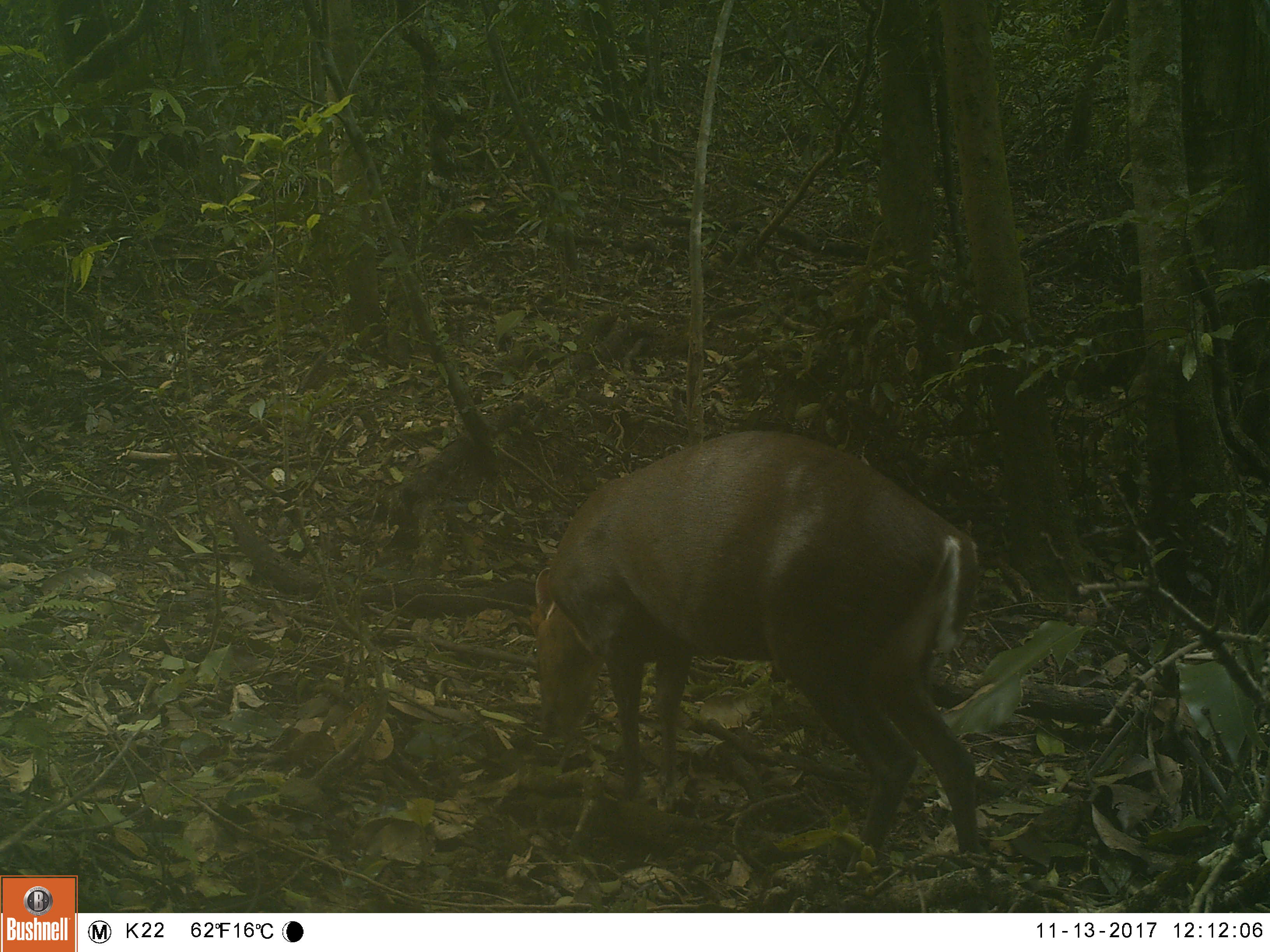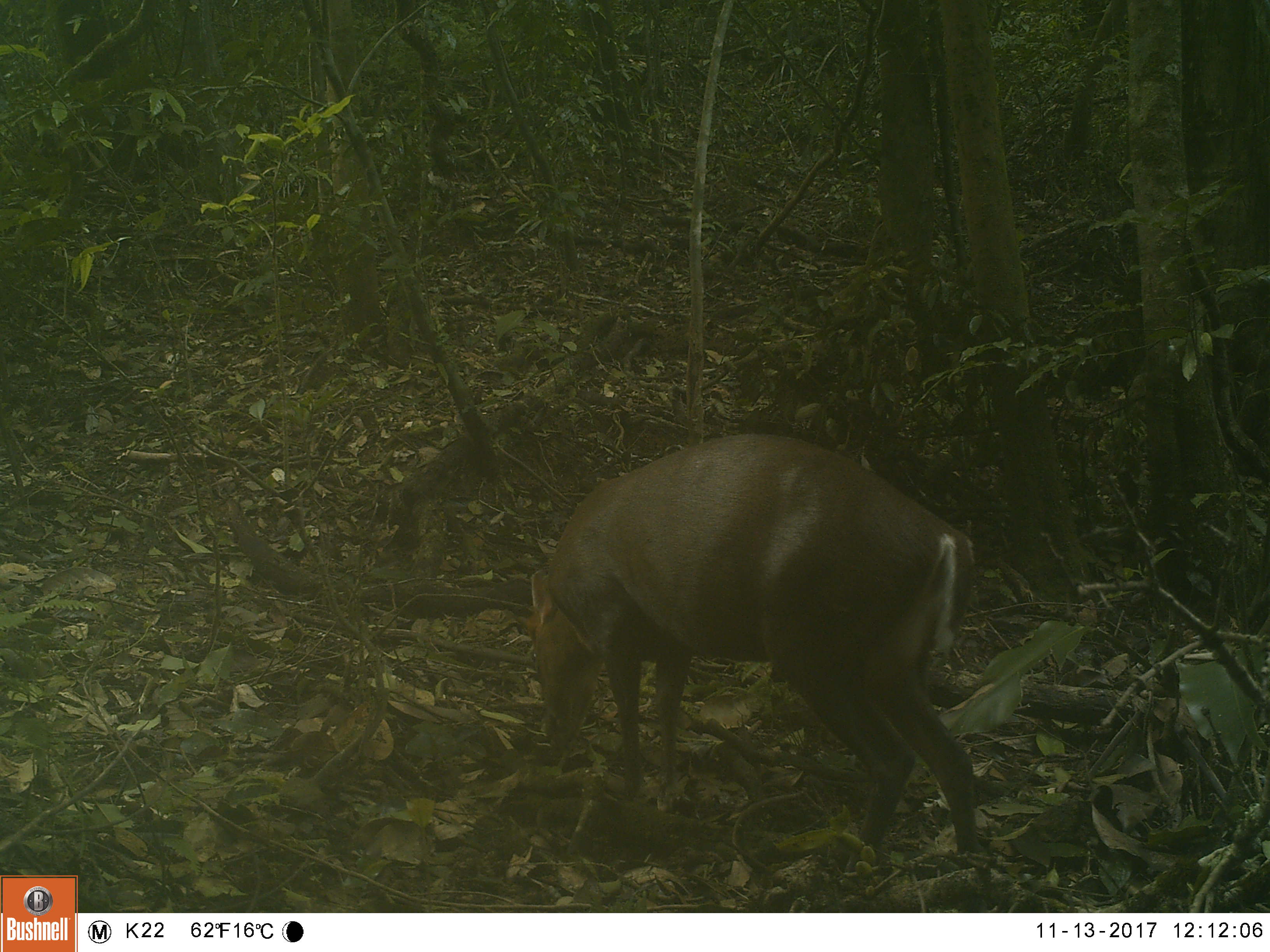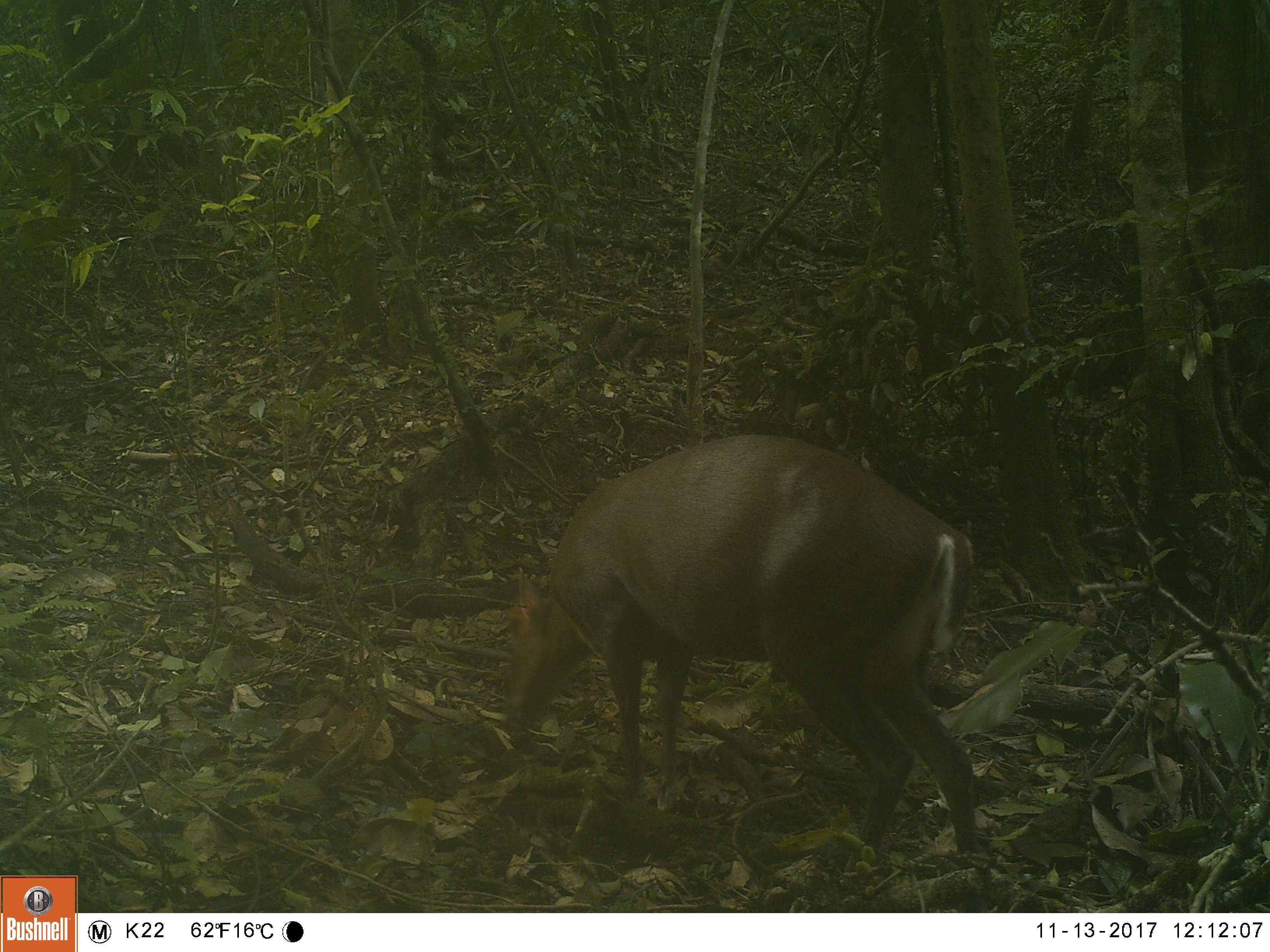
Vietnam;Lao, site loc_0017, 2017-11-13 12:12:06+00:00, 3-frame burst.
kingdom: Animalia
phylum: Chordata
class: Mammalia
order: Artiodactyla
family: Cervidae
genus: Muntiacus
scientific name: Muntiacus rooseveltorum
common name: roosevelt's muntjac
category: roosevelts muntjac group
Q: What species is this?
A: Roosevelts muntjac group (roosevelt's muntjac) (Muntiacus rooseveltorum).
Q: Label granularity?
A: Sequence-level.